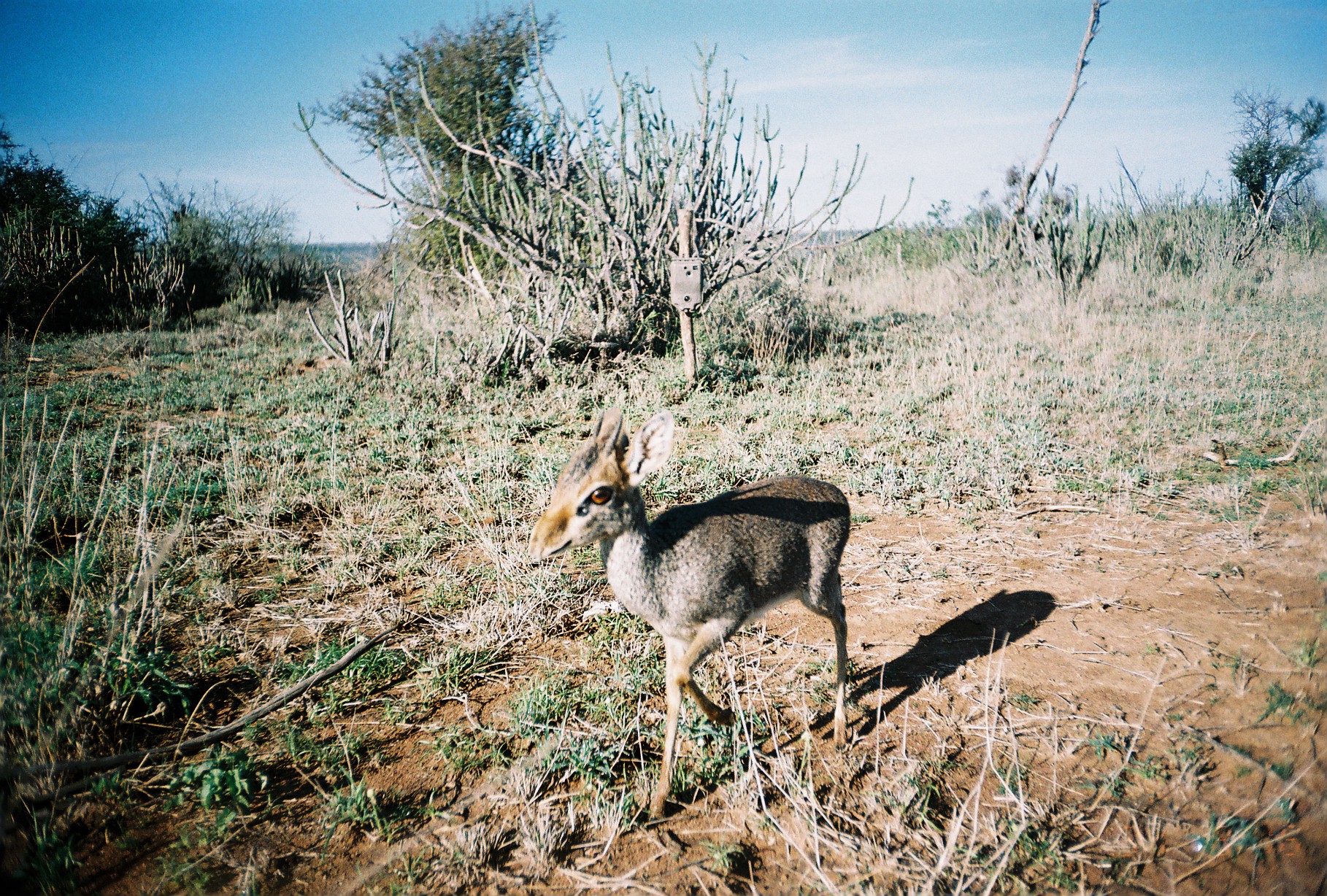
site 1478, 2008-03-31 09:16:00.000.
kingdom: Animalia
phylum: Chordata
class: Mammalia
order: Artiodactyla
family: Bovidae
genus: Madoqua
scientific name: Madoqua guentheri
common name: günther's dik-dik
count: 1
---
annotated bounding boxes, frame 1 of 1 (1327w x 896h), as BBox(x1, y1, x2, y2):
madoqua guentheri: BBox(525, 407, 852, 828)